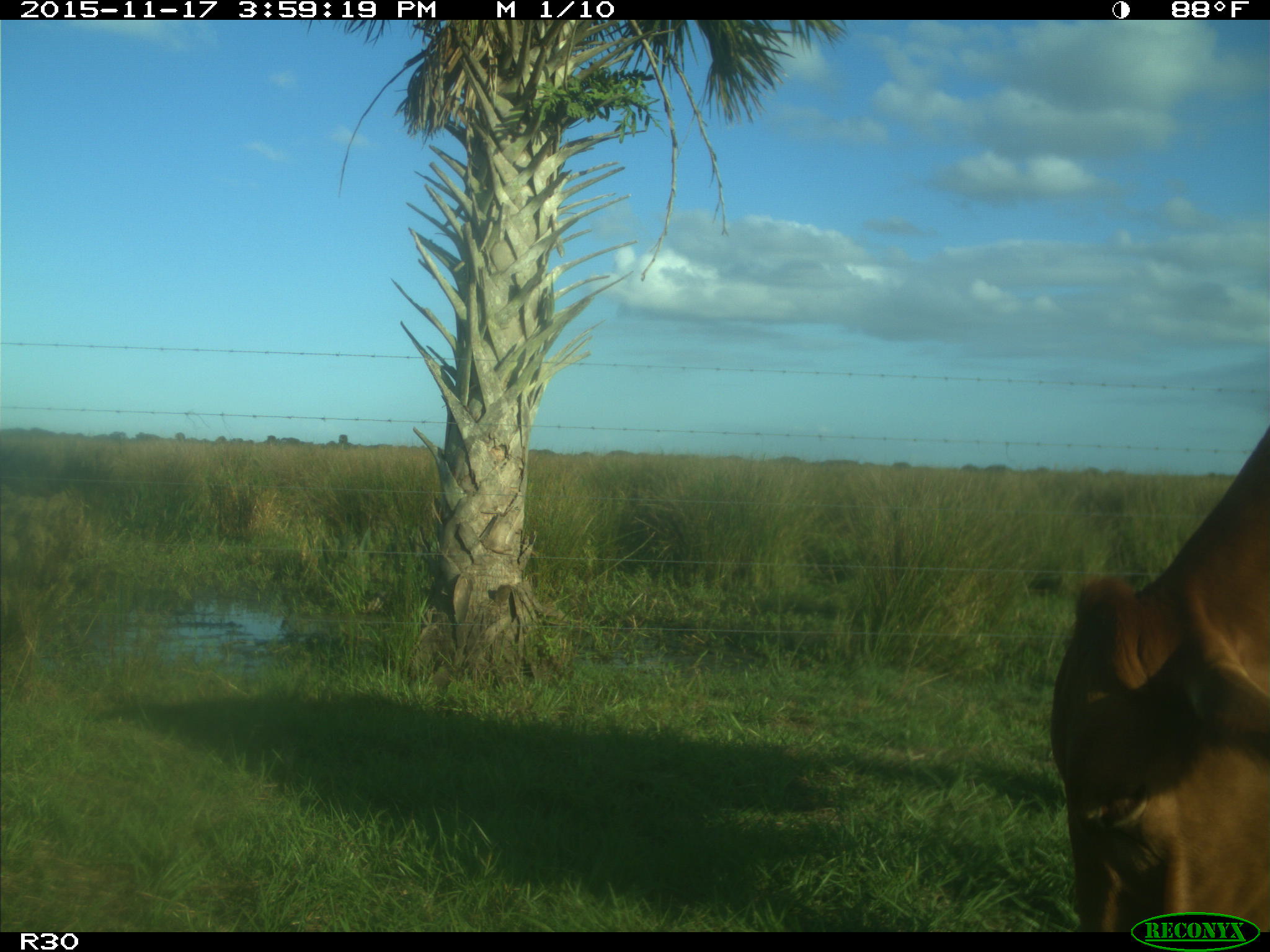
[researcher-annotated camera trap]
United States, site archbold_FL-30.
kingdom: Animalia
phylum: Chordata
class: Mammalia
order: Artiodactyla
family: Bovidae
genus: Bos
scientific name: Bos taurus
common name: domestic cow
Bos taurus (domestic cow).